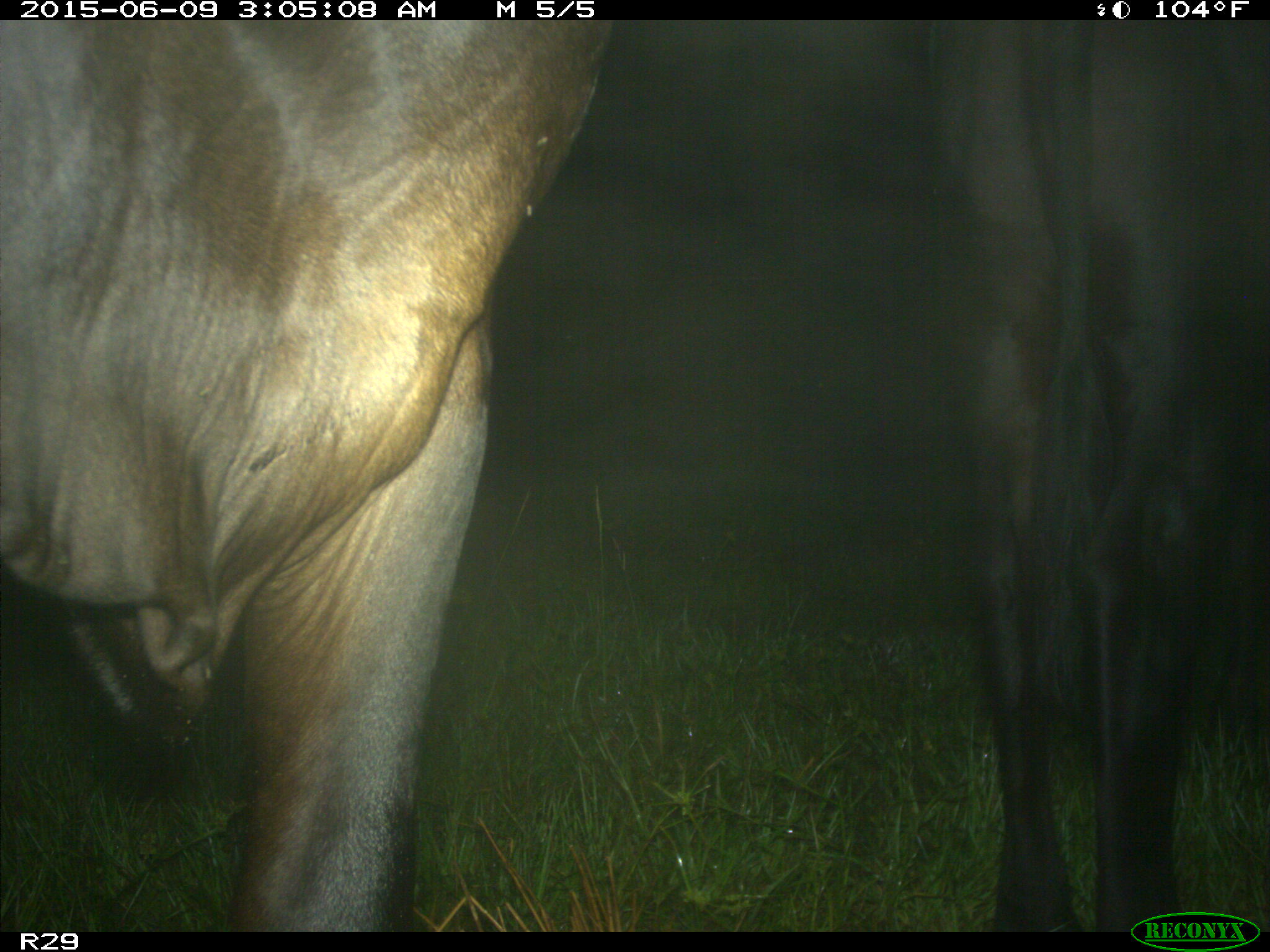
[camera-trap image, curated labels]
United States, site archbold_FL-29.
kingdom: Animalia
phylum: Chordata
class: Mammalia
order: Artiodactyla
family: Bovidae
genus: Bos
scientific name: Bos taurus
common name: domestic cow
Bos taurus (domestic cow).